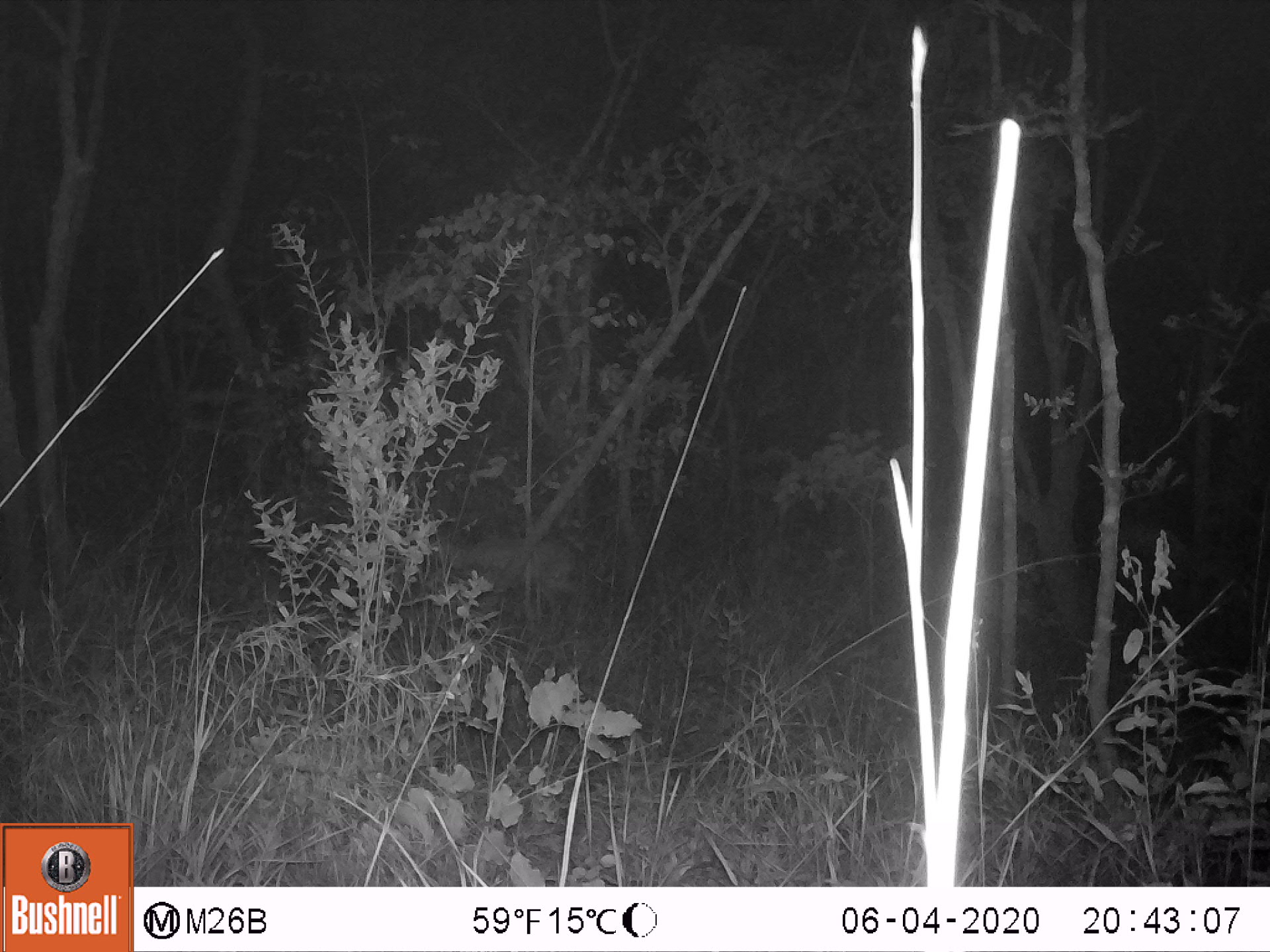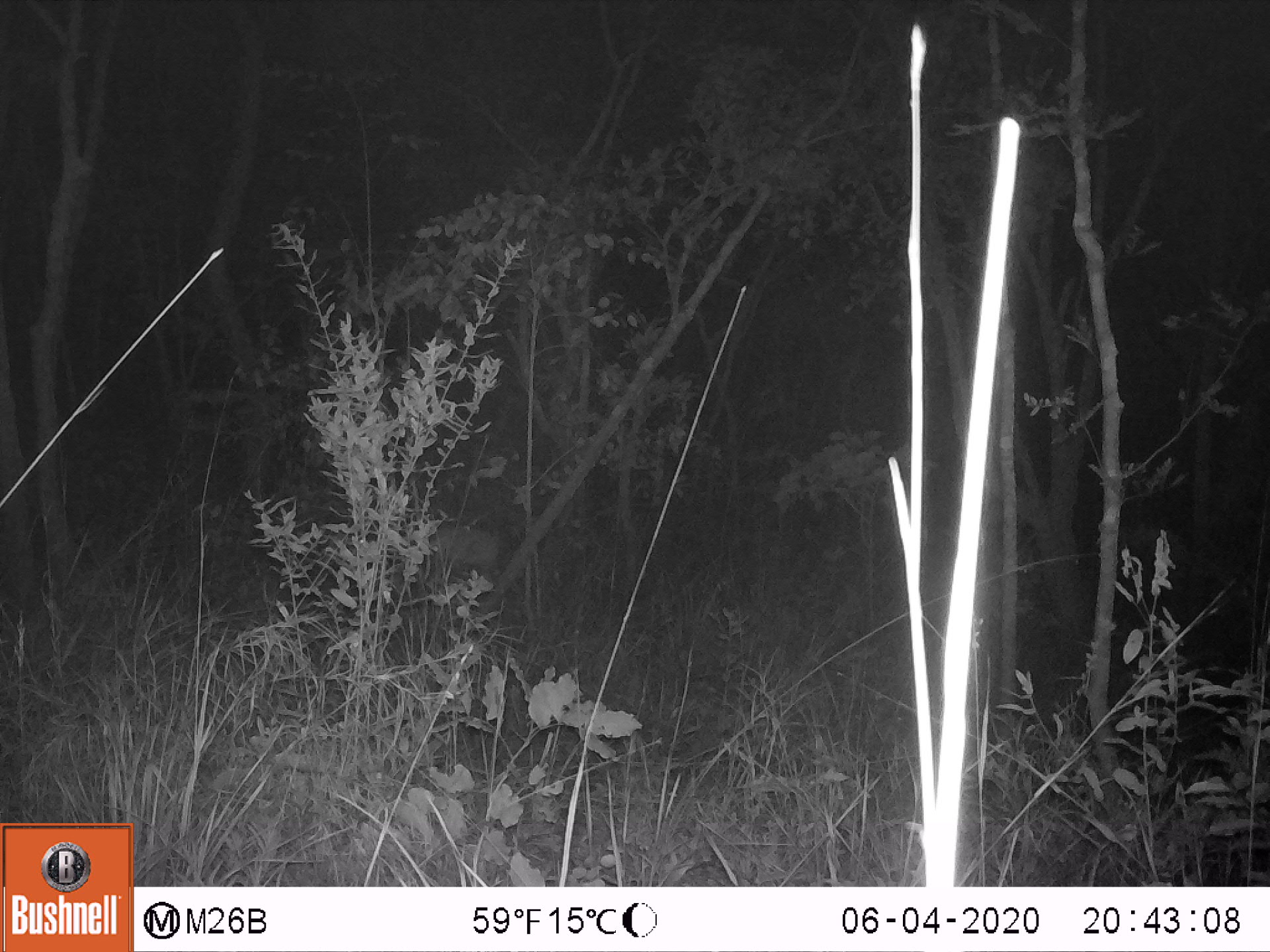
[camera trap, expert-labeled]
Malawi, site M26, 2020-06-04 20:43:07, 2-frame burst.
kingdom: Animalia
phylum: Chordata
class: Mammalia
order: Artiodactyla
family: Bovidae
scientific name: Antilopinae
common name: small antelope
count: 1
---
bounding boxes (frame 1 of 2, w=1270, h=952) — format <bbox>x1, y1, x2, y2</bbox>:
small antelope: <bbox>410, 495, 593, 654</bbox>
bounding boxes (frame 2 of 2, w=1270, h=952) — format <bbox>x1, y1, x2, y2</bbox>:
small antelope: <bbox>333, 486, 510, 628</bbox>